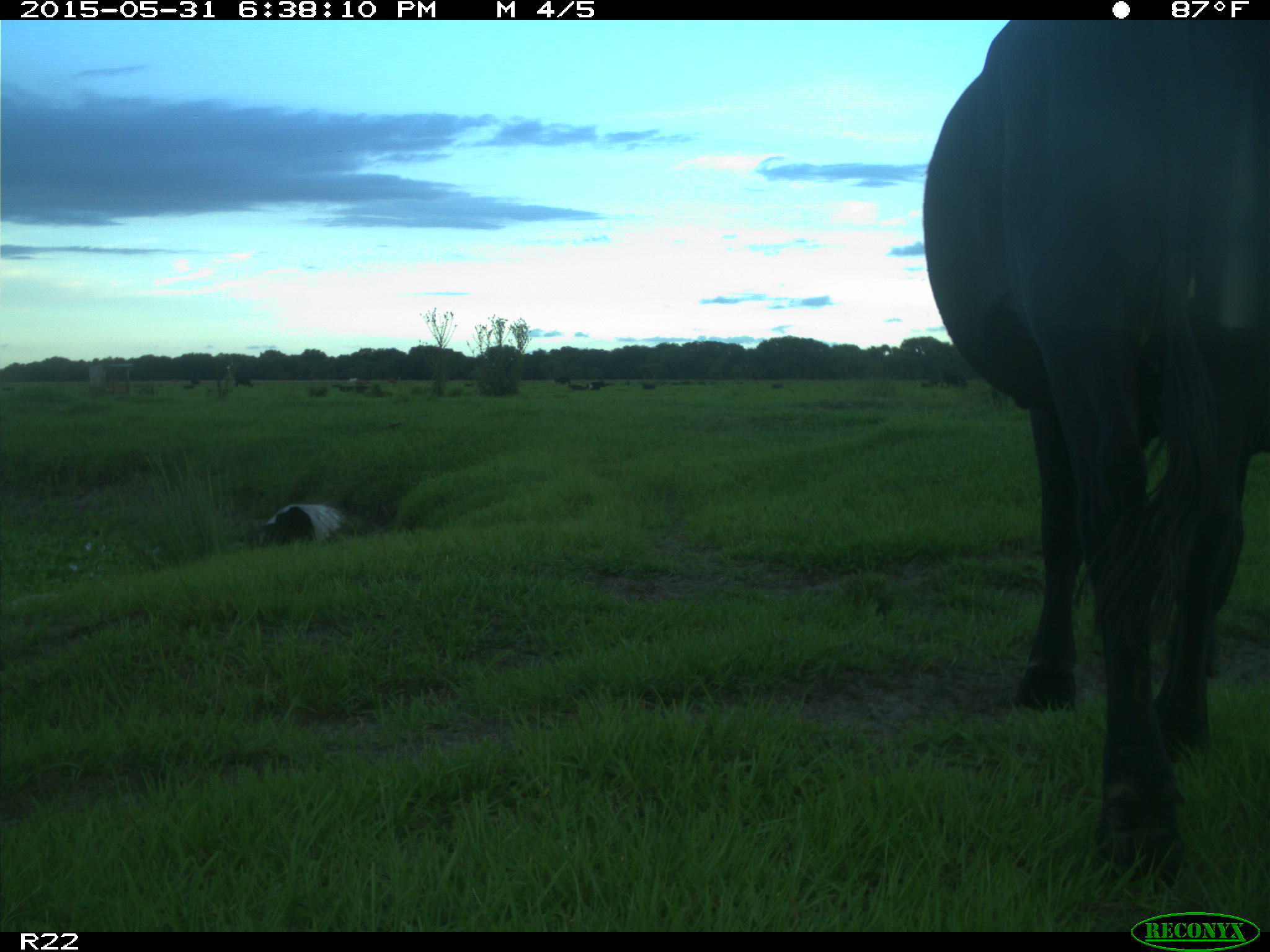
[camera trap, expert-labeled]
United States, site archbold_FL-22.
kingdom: Animalia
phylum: Chordata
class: Mammalia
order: Artiodactyla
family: Bovidae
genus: Bos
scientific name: Bos taurus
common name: domestic cow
Bos taurus (domestic cow).